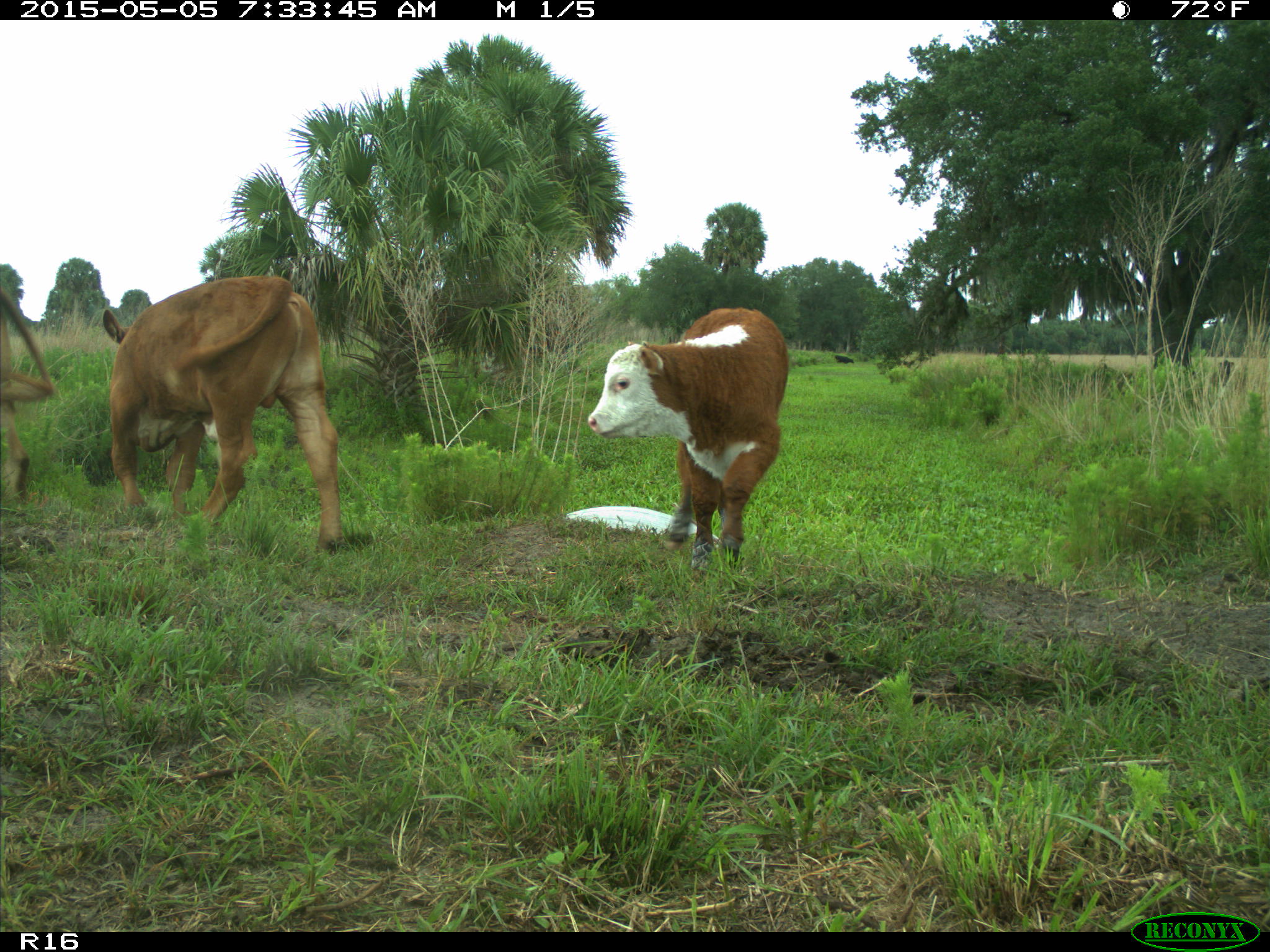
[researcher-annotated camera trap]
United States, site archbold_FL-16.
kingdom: Animalia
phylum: Chordata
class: Mammalia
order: Artiodactyla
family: Bovidae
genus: Bos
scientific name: Bos taurus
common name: domestic cow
Bos taurus (domestic cow).